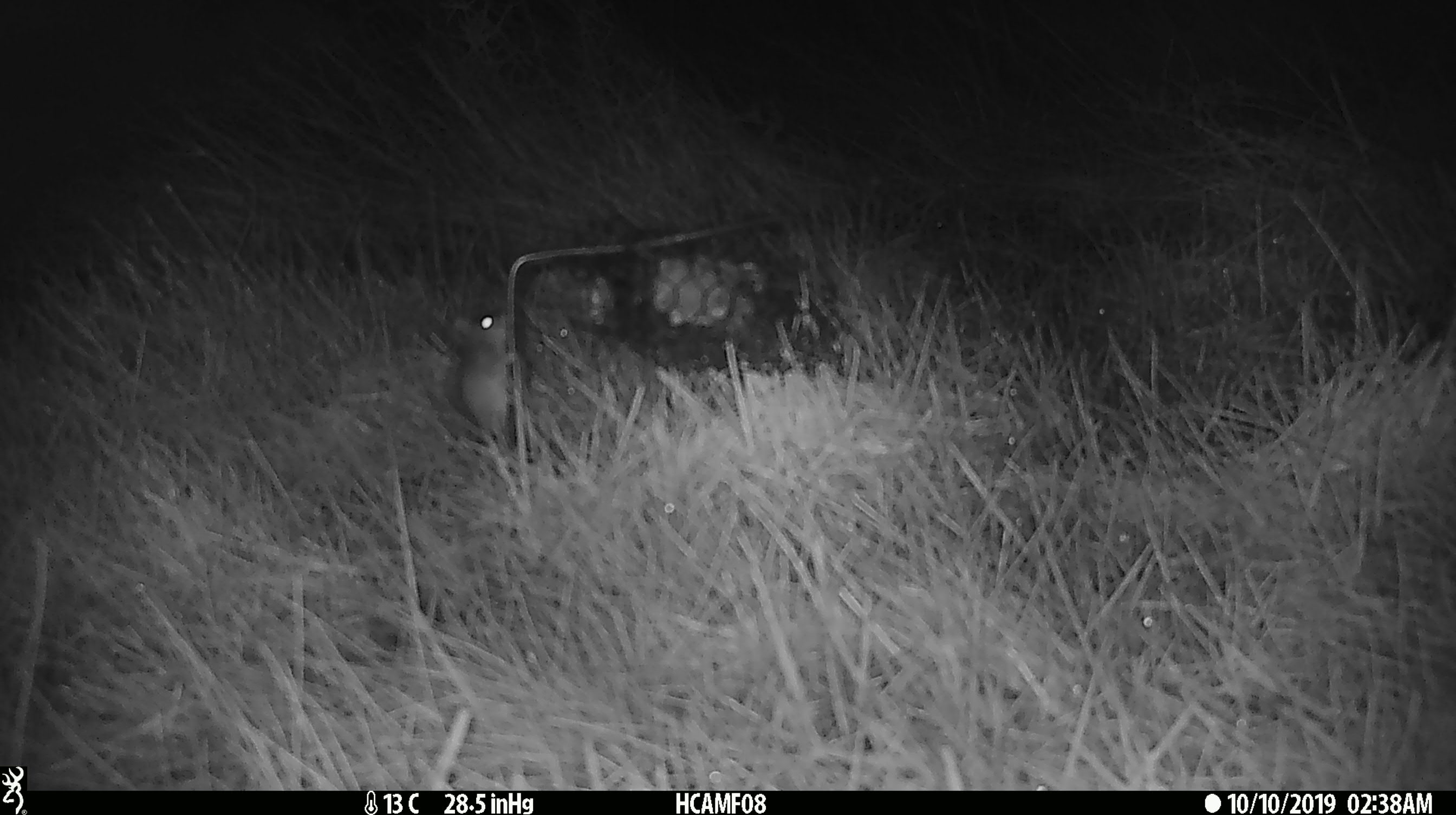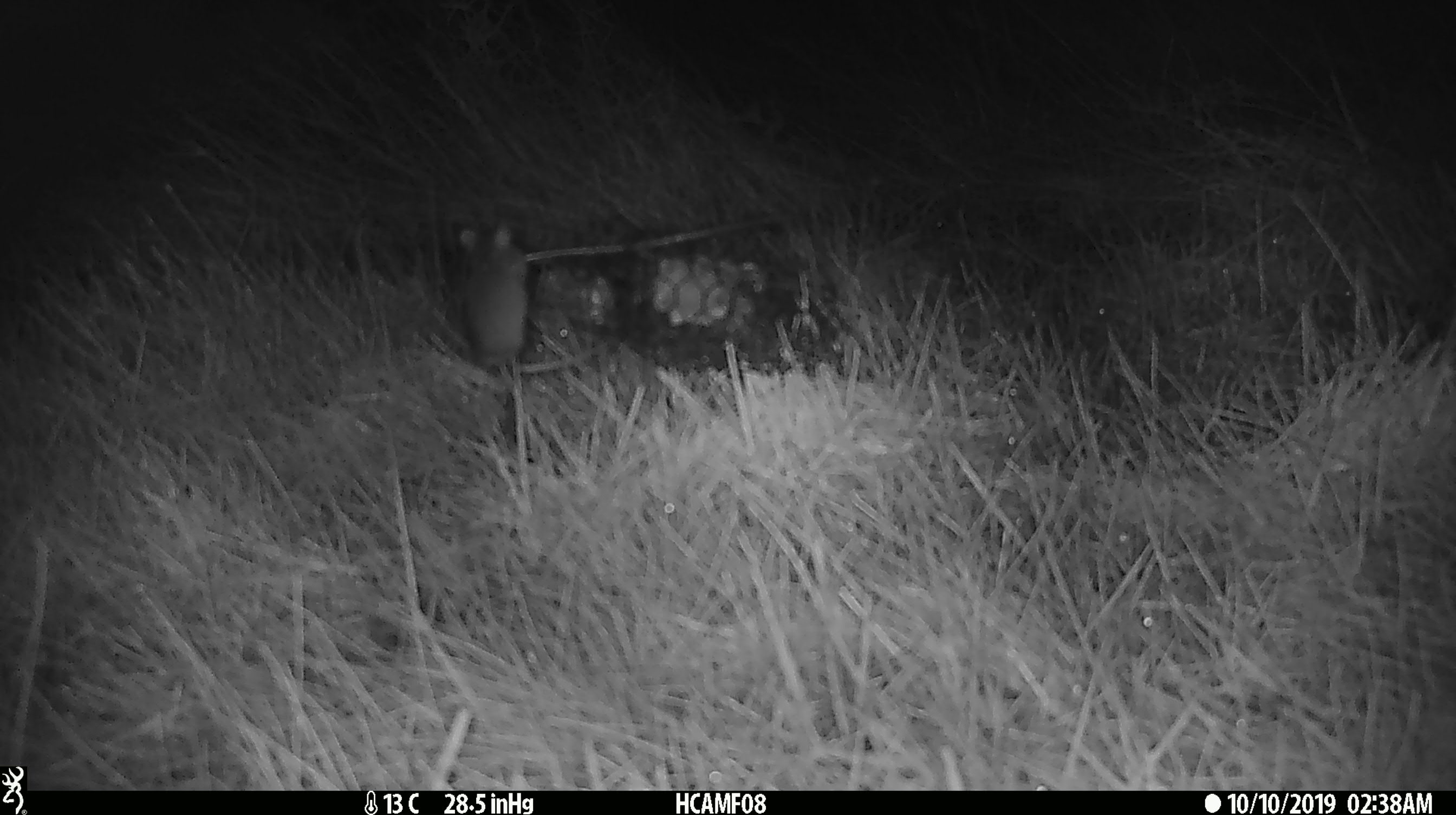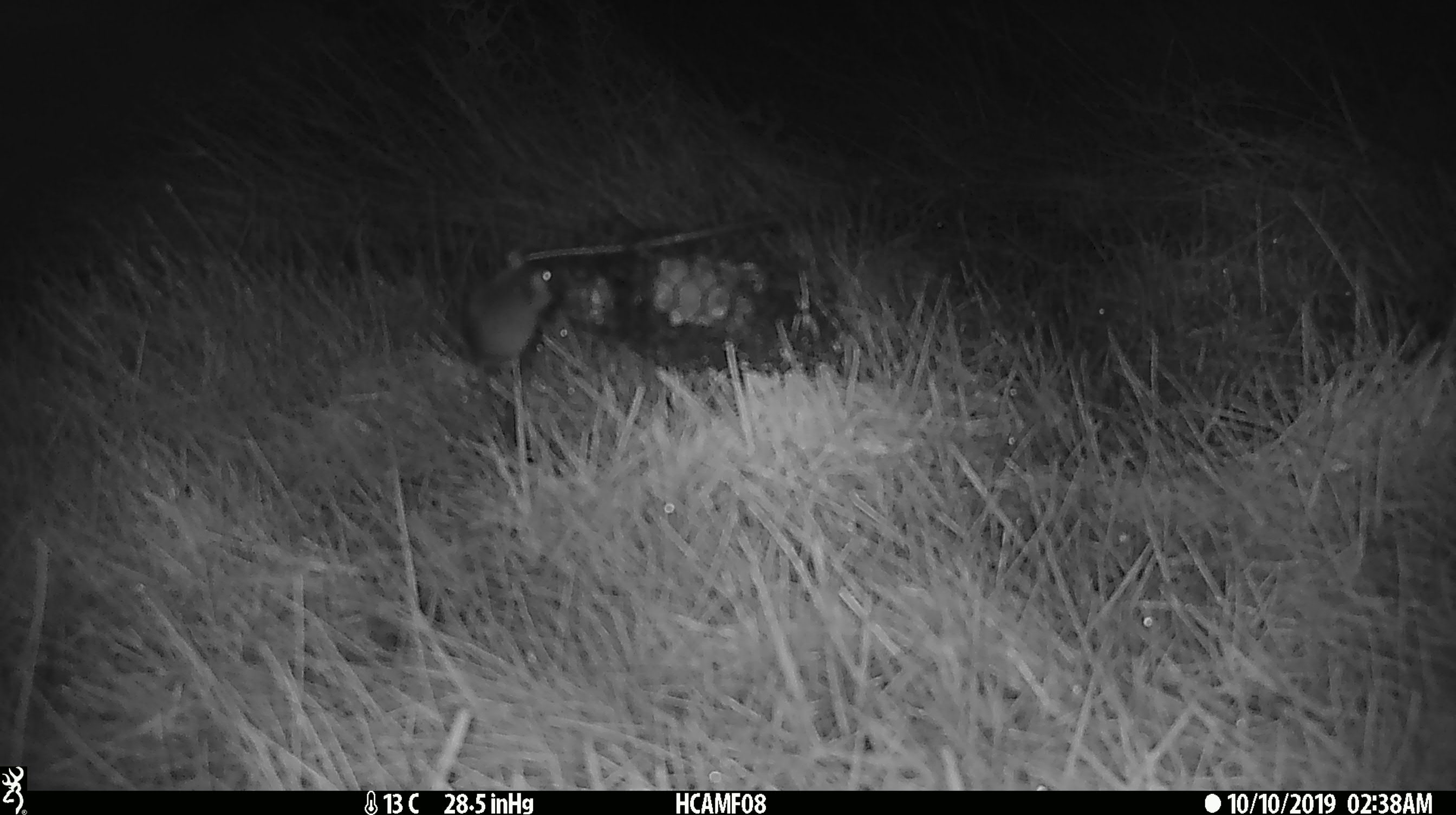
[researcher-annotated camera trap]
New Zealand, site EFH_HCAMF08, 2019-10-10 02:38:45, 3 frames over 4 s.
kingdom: Animalia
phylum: Chordata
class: Mammalia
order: Rodentia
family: Muridae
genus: Mus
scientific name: Mus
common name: mouse